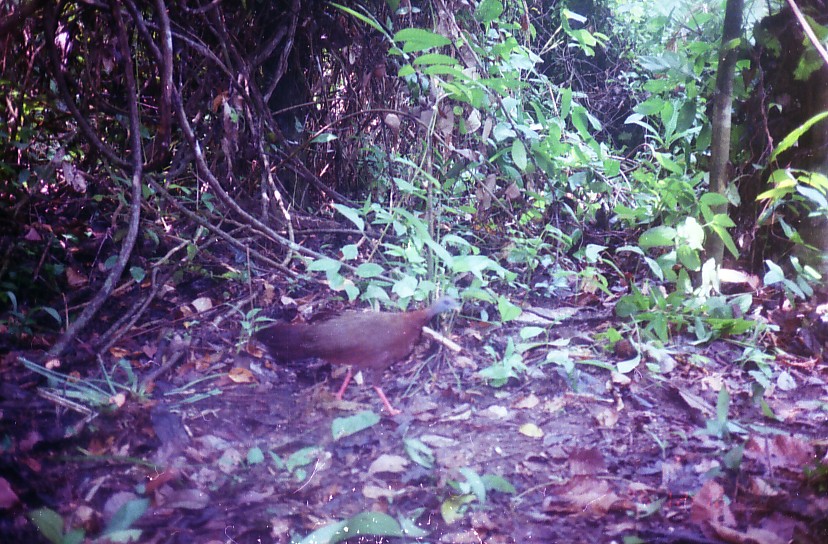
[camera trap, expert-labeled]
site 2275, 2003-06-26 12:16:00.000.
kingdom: Animalia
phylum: Chordata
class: Aves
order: Galliformes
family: Phasianidae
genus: Argusianus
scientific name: Argusianus argus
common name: great argus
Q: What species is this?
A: Argusianus argus (great argus).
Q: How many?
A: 1.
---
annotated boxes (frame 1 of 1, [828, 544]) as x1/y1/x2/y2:
argusianus argus: 253/295/460/416